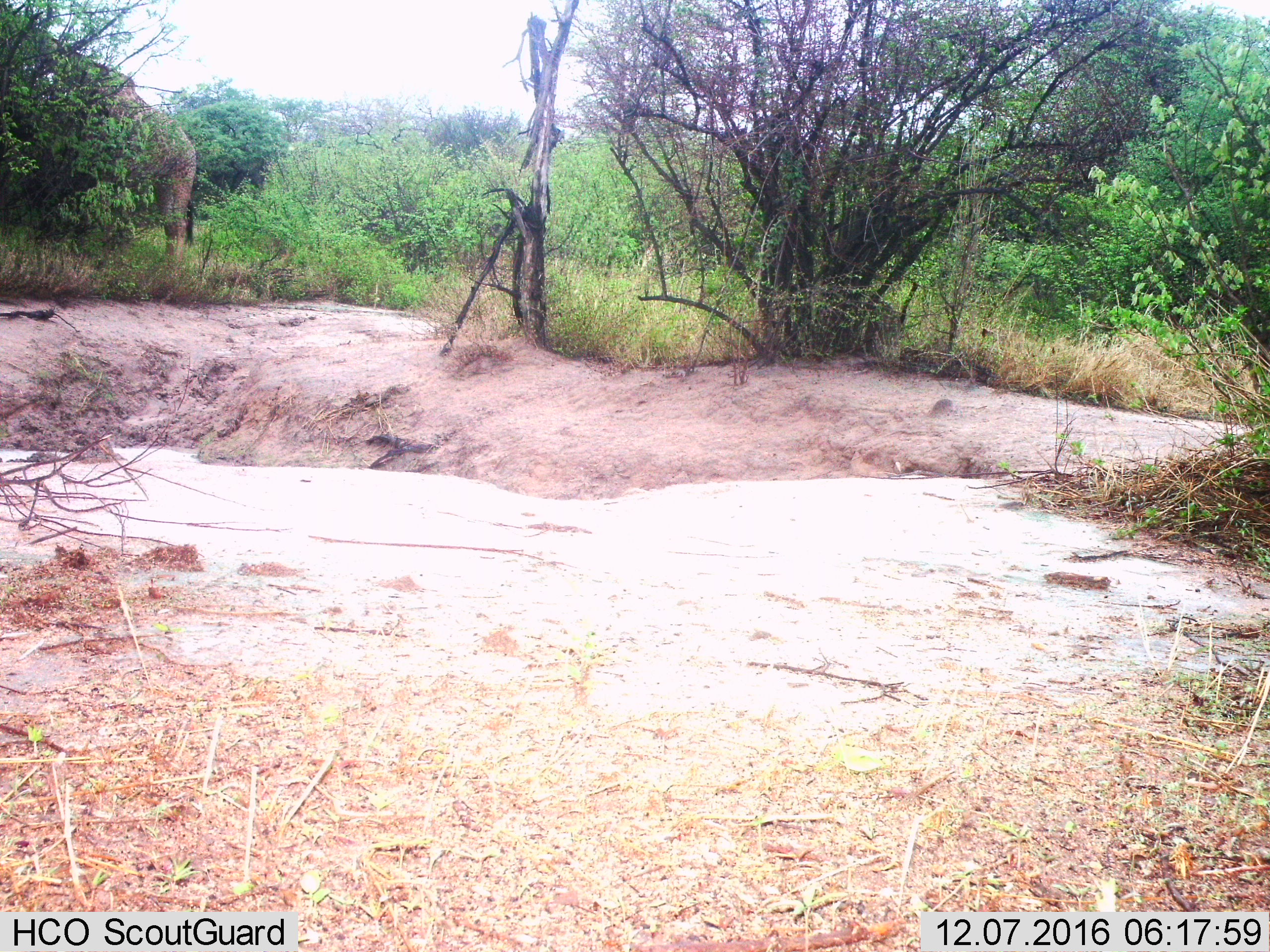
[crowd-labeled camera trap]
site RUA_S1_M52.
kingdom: Animalia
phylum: Chordata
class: Mammalia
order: Artiodactyla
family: Giraffidae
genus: Giraffa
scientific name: Giraffa camelopardalis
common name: giraffe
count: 1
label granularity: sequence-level